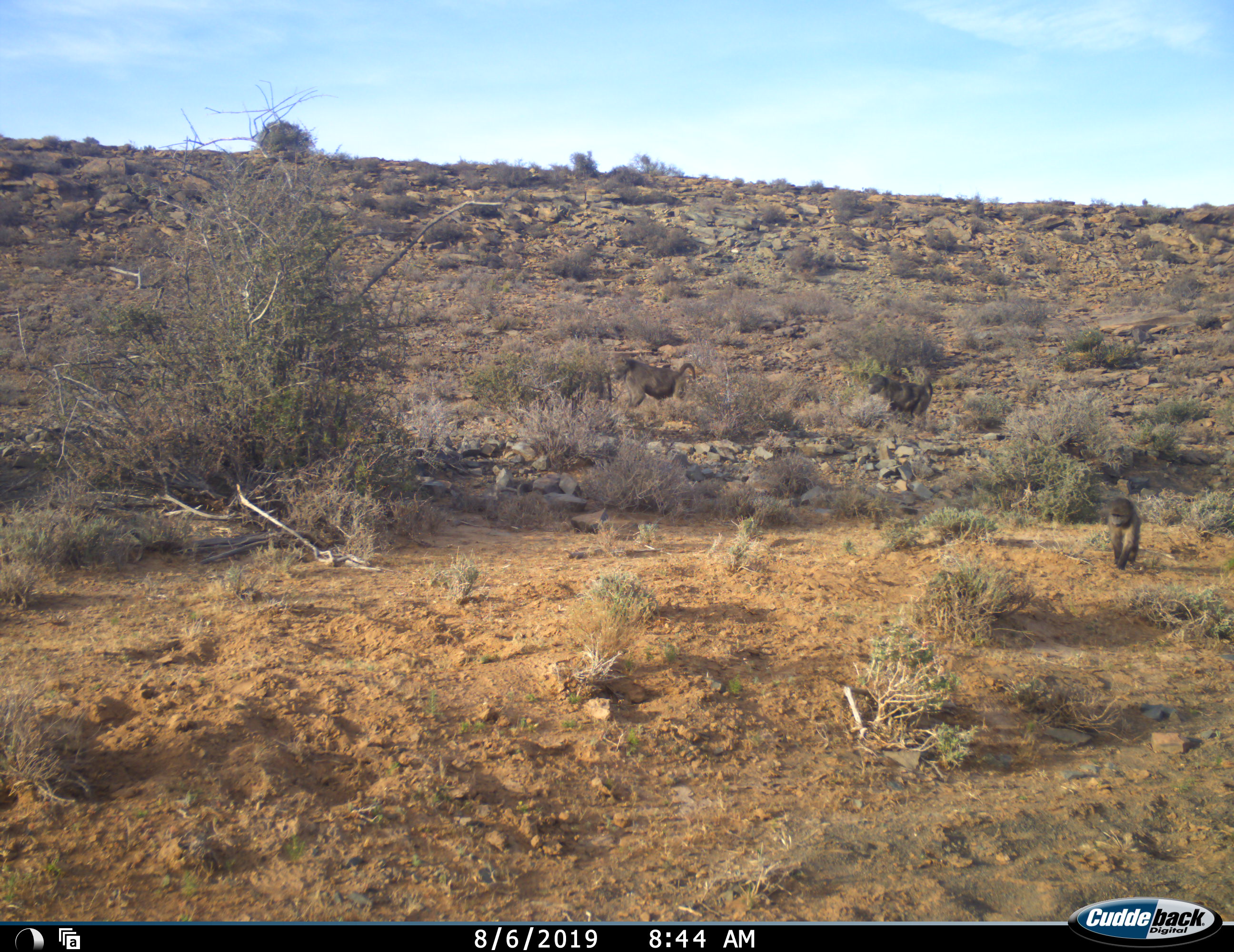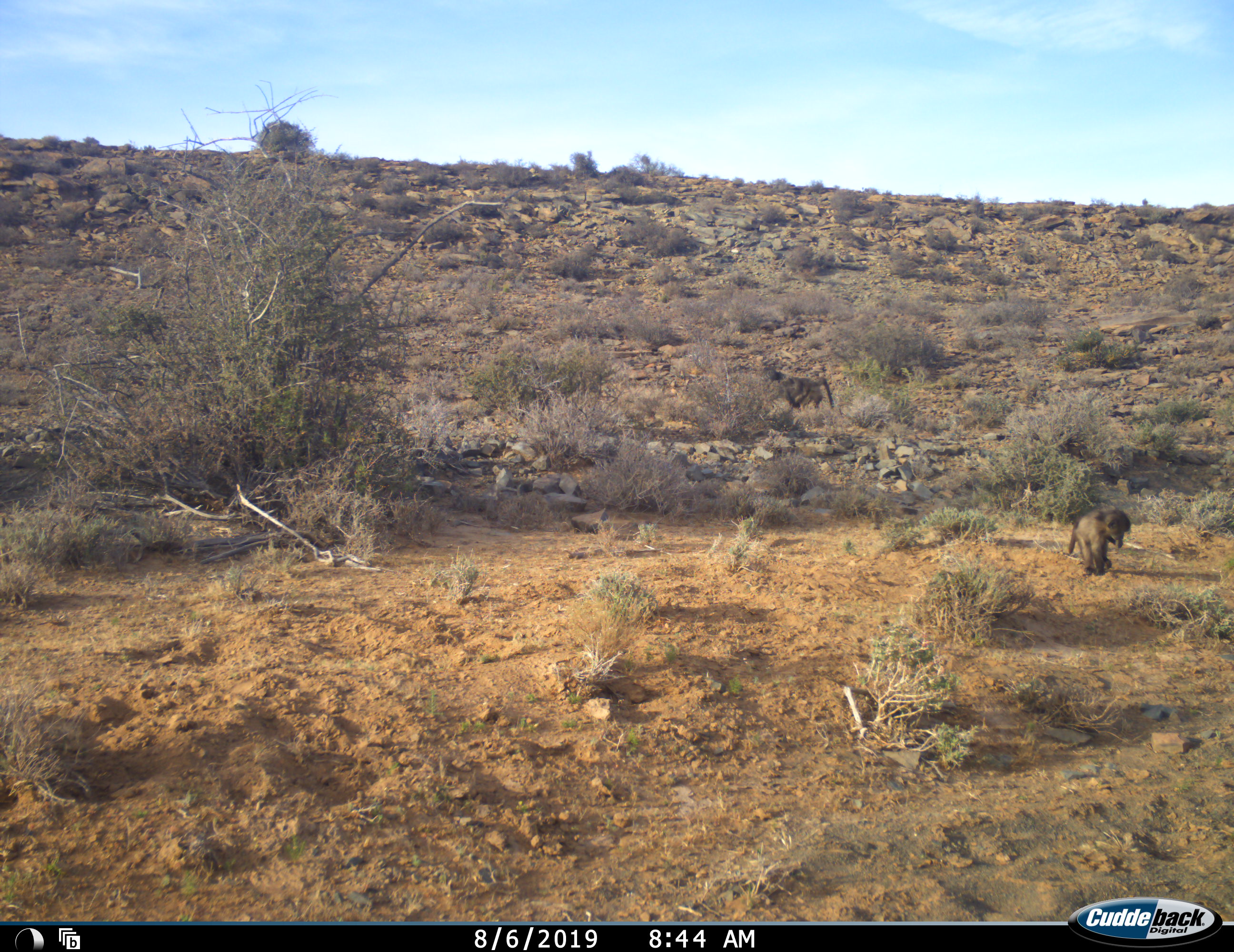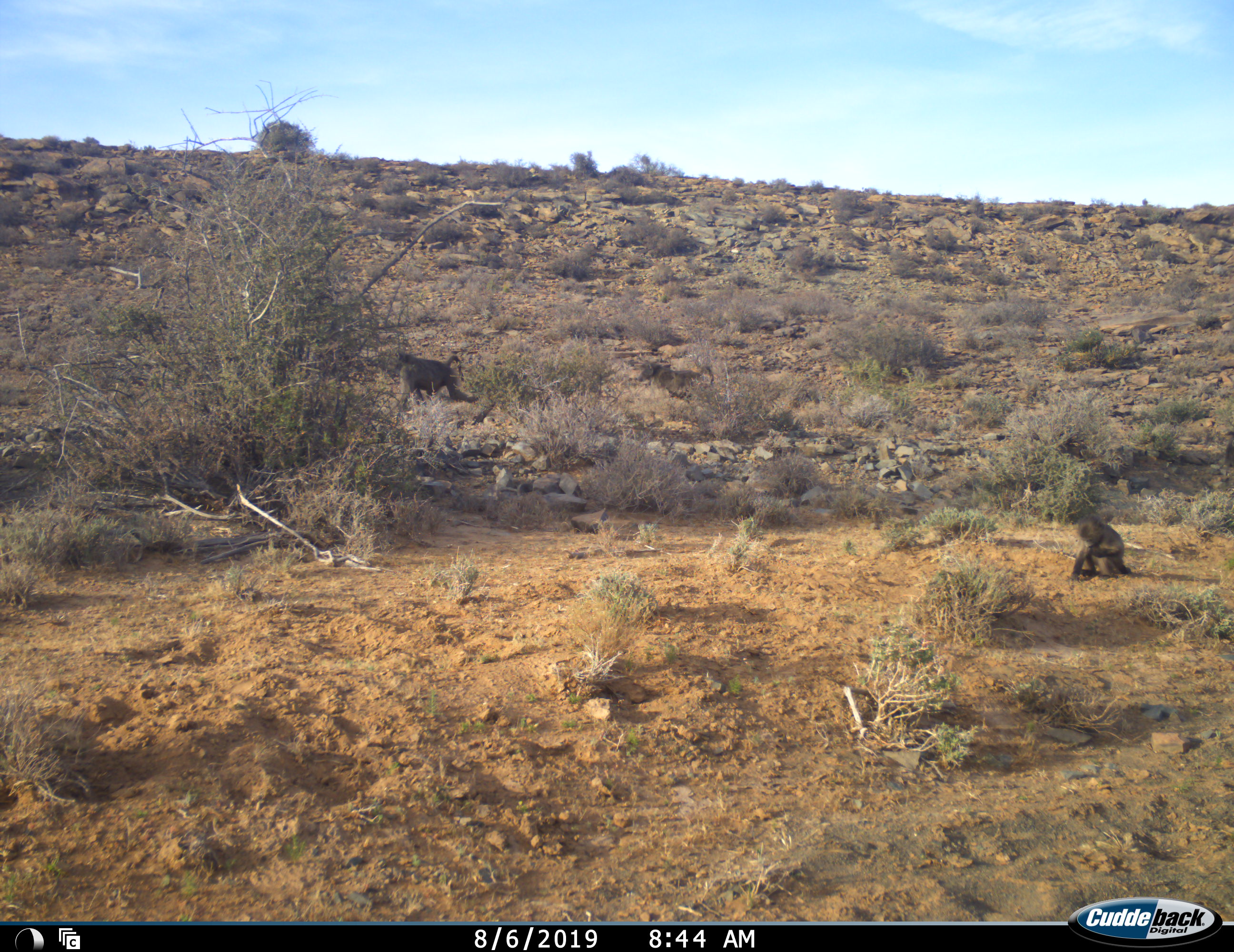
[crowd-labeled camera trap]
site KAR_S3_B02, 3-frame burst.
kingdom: Animalia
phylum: Chordata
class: Mammalia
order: Primates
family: Cercopithecidae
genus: Papio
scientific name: Papio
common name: baboon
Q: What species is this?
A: Baboon (Papio).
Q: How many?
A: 4.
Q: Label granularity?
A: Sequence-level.